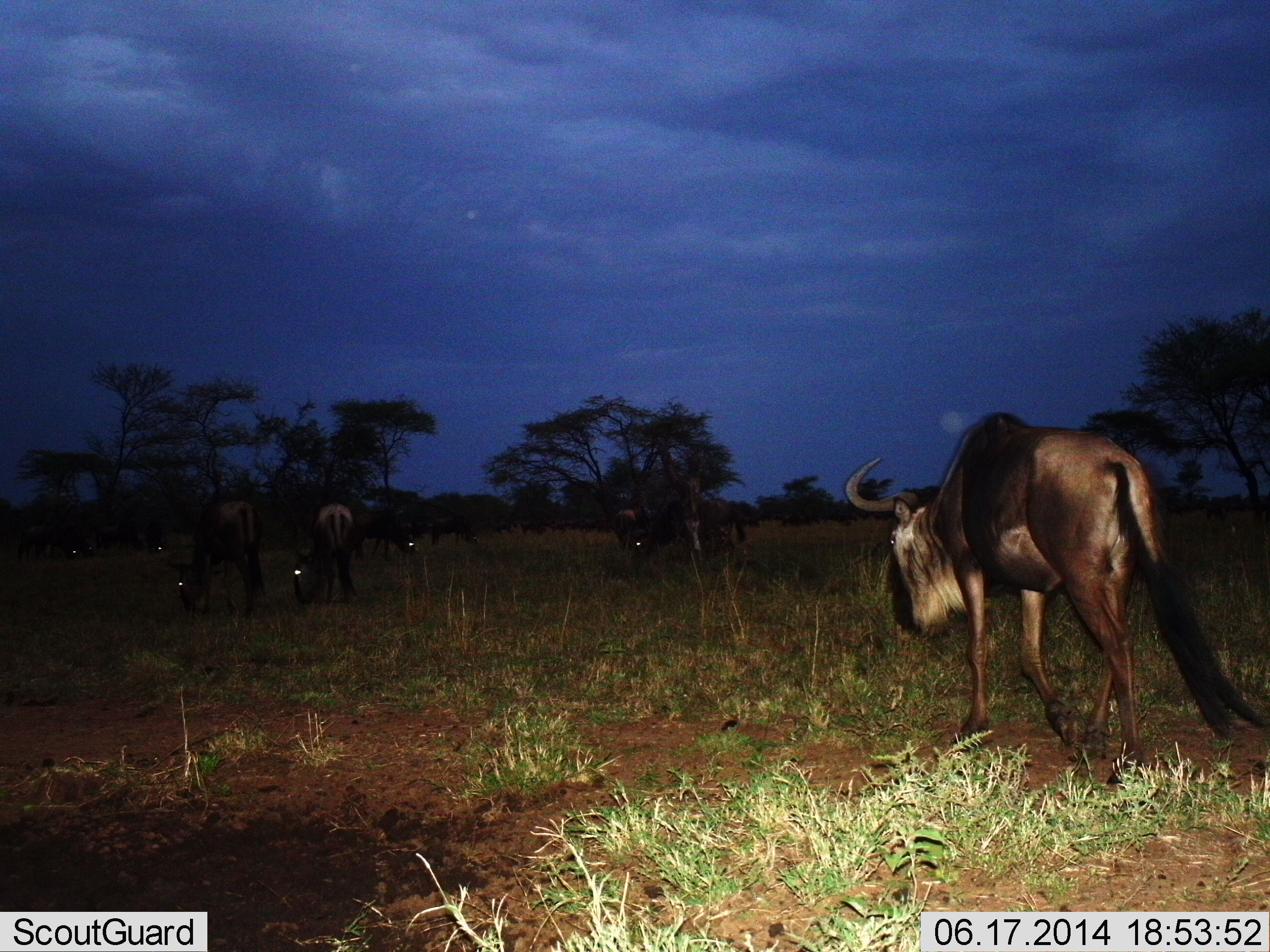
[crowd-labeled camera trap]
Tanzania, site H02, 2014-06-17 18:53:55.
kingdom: Animalia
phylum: Chordata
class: Mammalia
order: Artiodactyla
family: Bovidae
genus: Connochaetes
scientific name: Connochaetes taurinus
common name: blue wildebeest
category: wildebeest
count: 7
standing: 50%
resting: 0%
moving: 70%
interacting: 0%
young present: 0%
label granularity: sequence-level